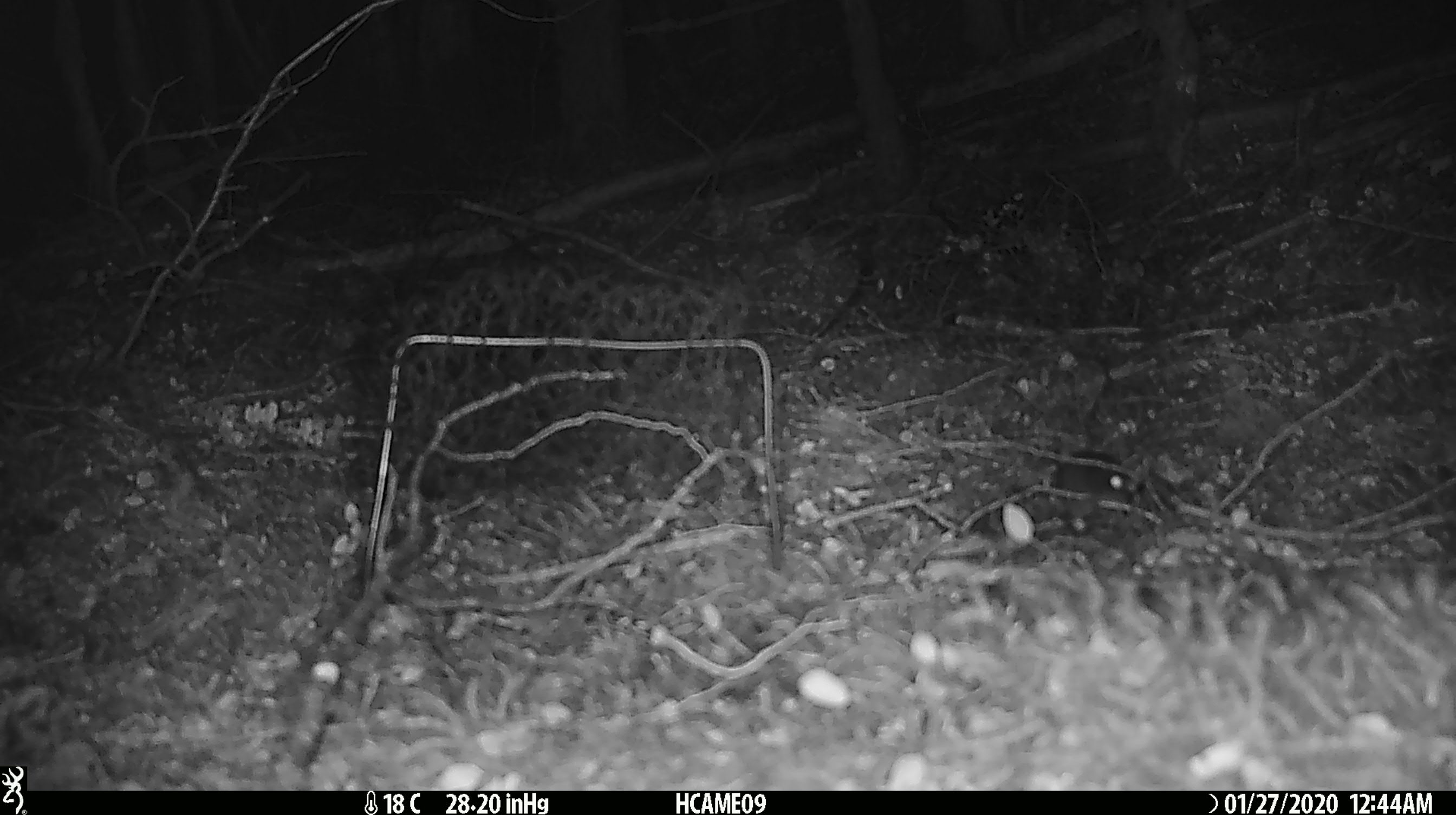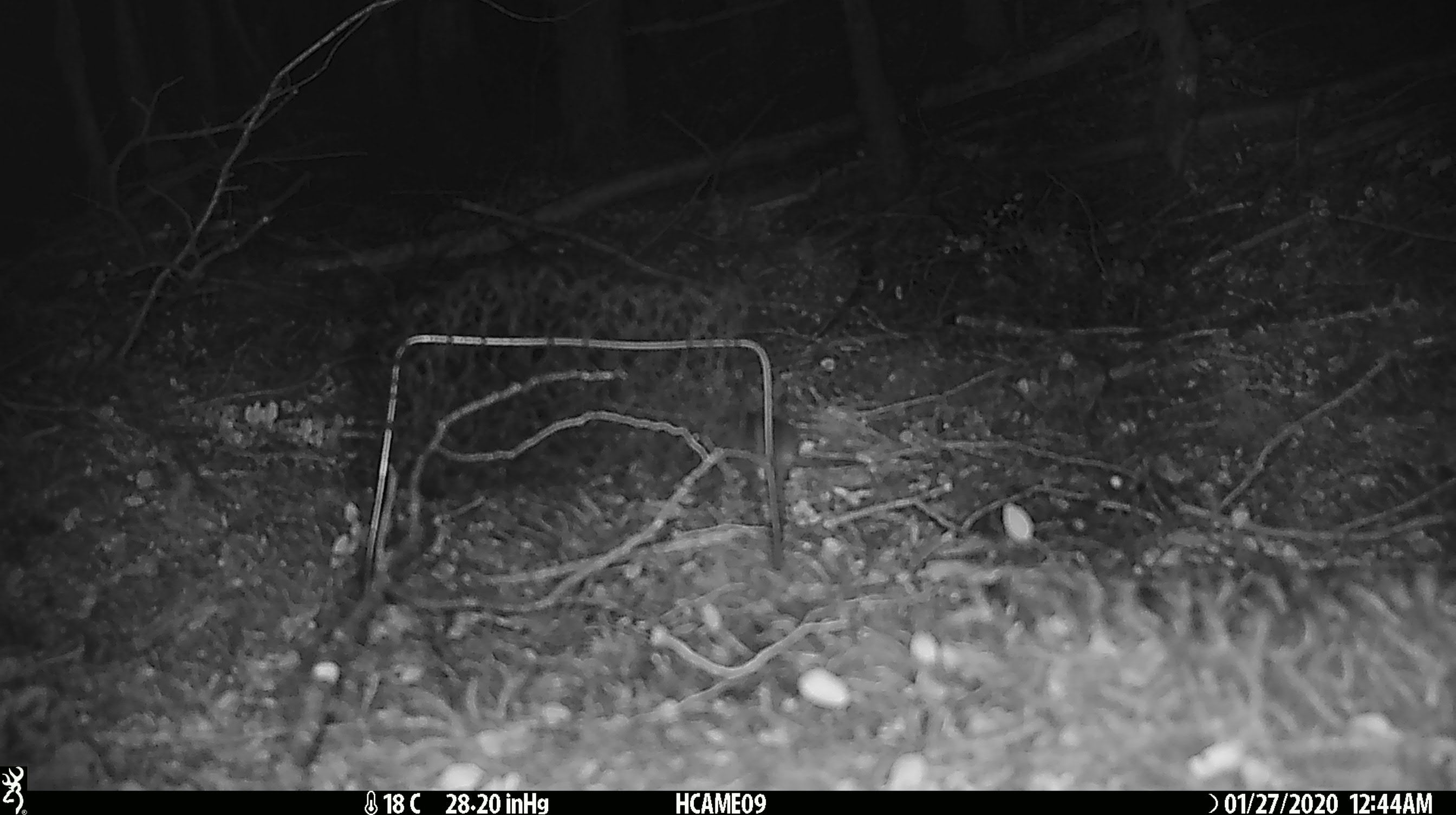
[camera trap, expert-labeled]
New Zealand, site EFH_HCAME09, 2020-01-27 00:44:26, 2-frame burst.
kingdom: Animalia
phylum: Chordata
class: Mammalia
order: Rodentia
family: Muridae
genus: Mus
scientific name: Mus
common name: mouse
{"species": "mouse (Mus)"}